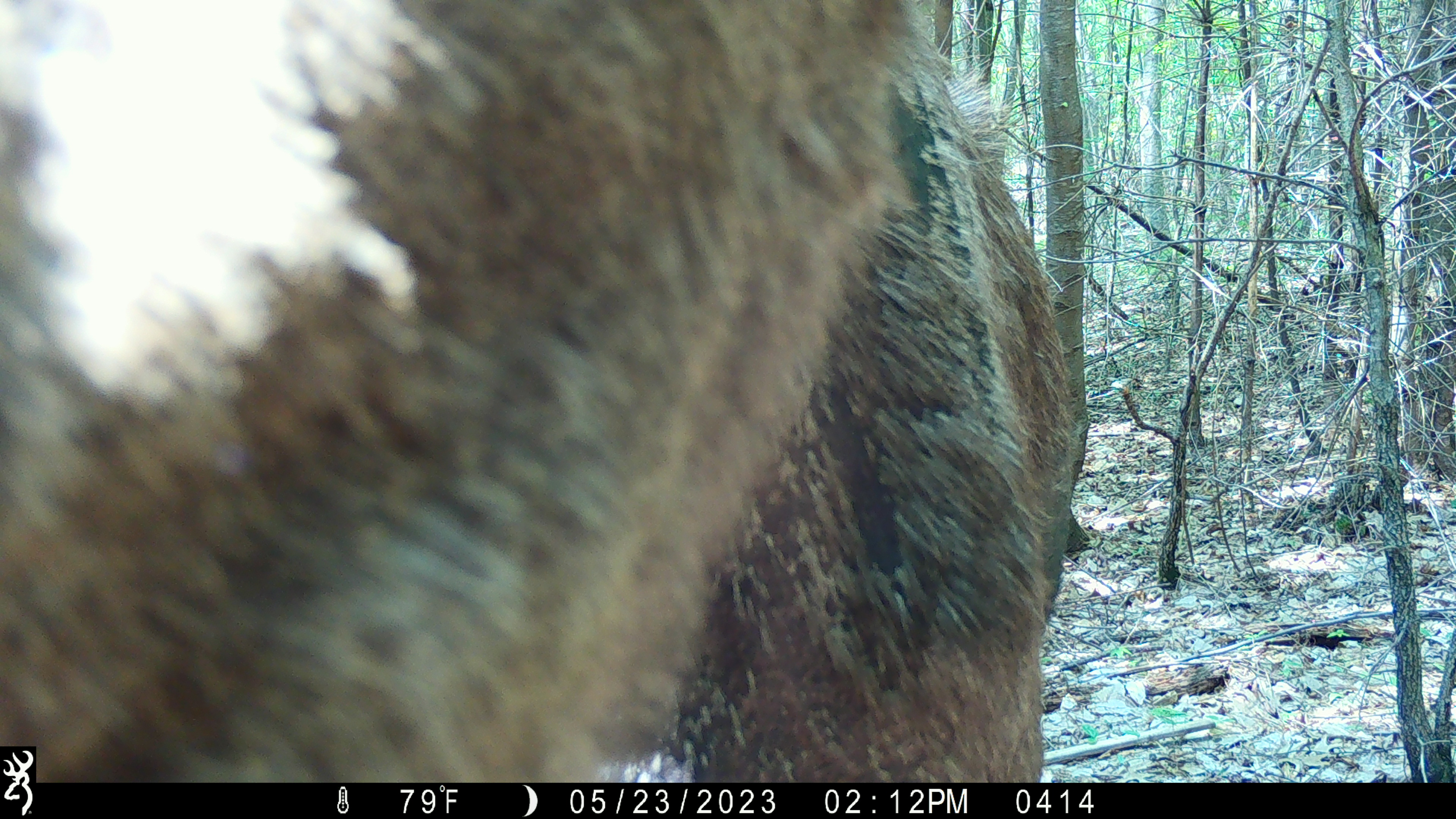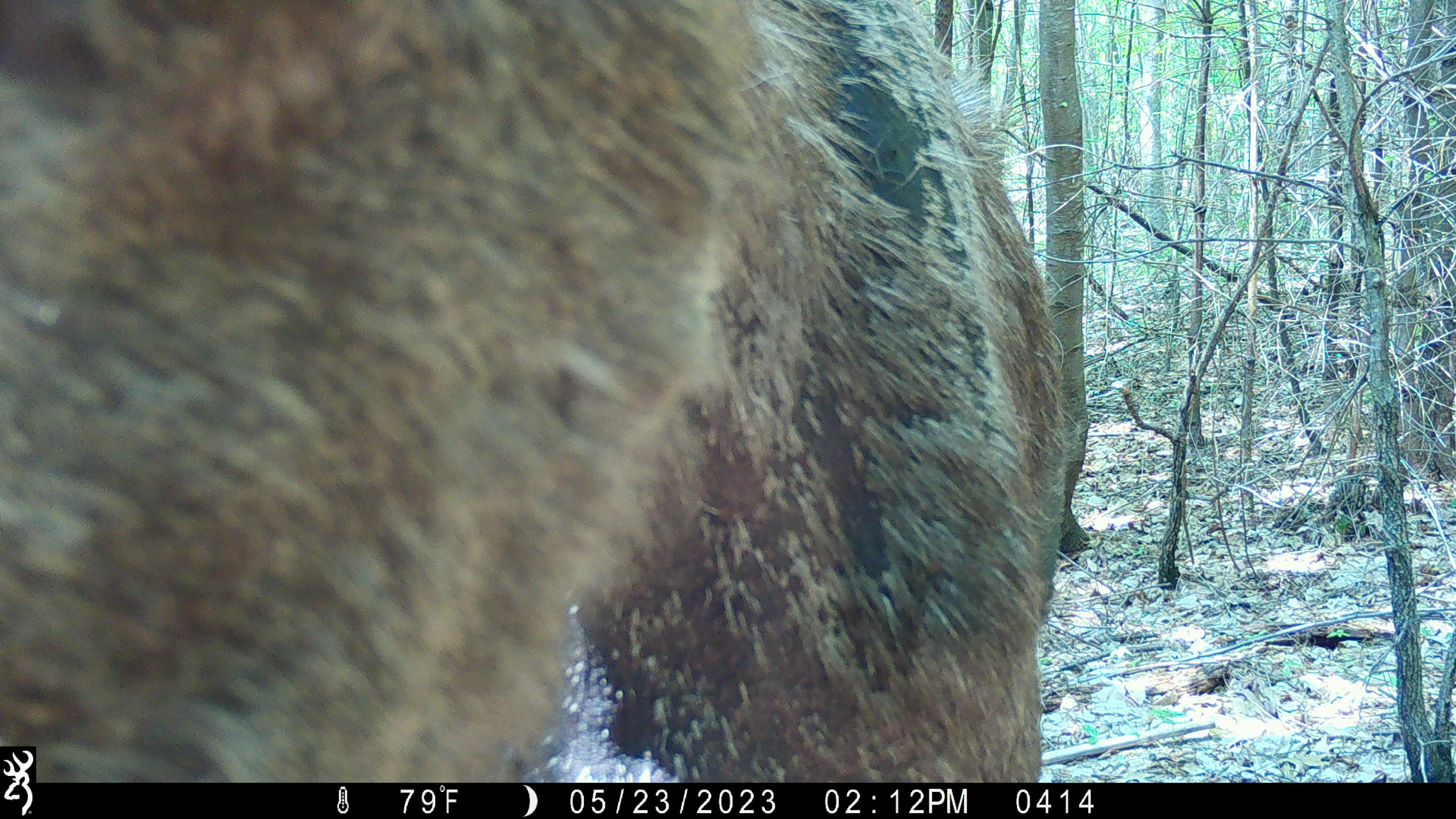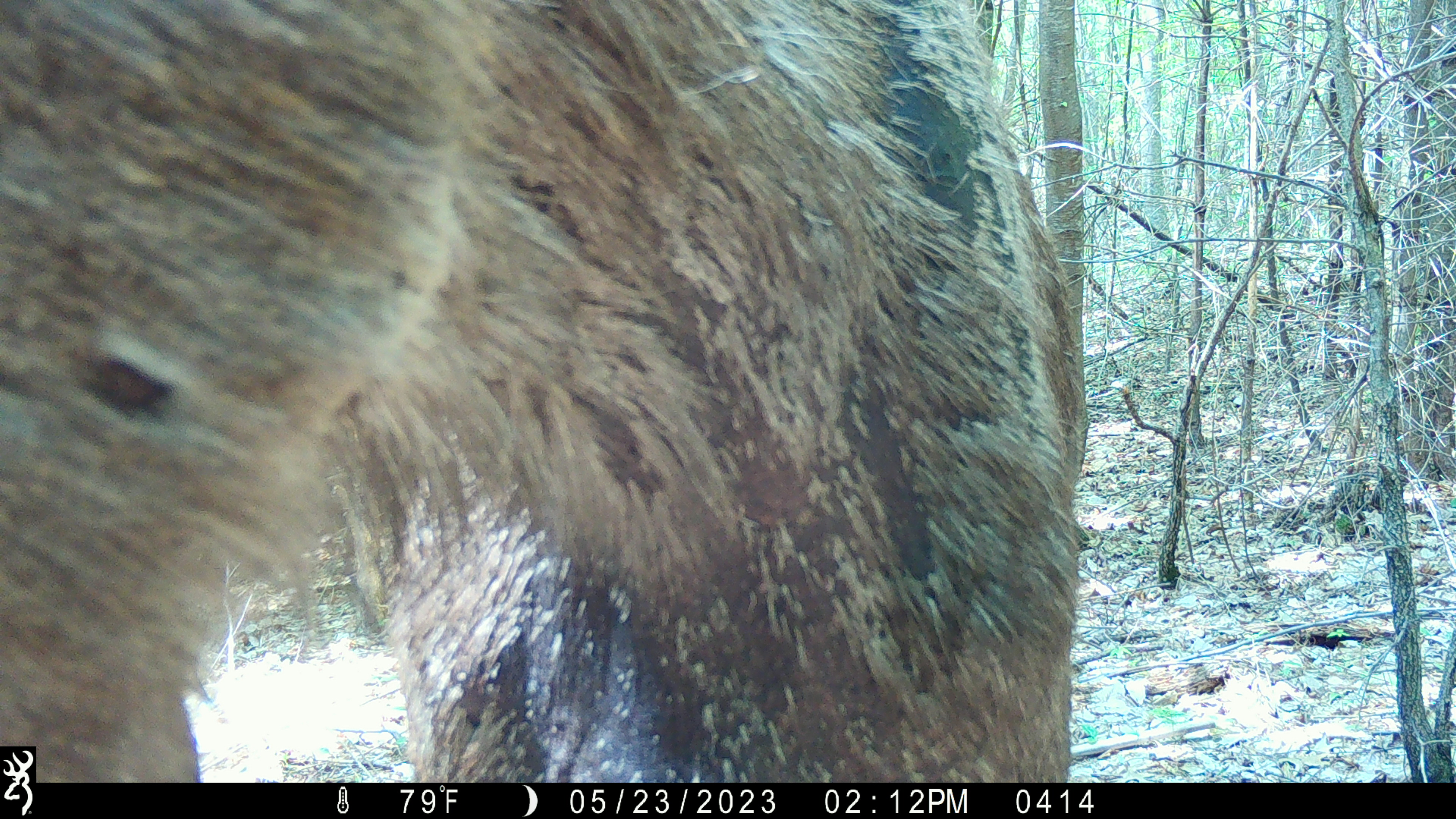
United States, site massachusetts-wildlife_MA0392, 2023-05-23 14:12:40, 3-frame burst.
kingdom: Animalia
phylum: Chordata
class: Mammalia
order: Artiodactyla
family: Cervidae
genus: Alces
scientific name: Alces alces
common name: moose